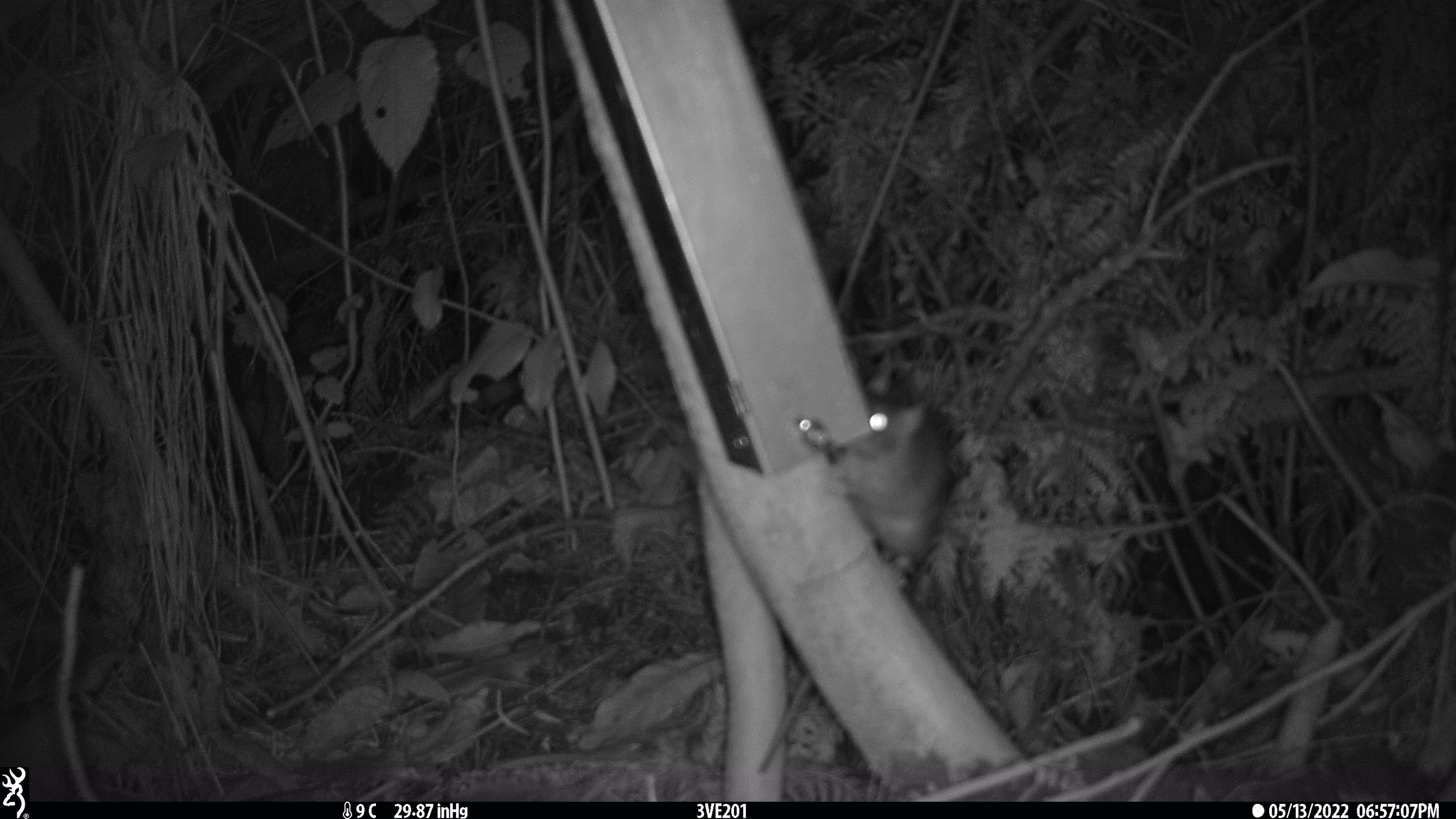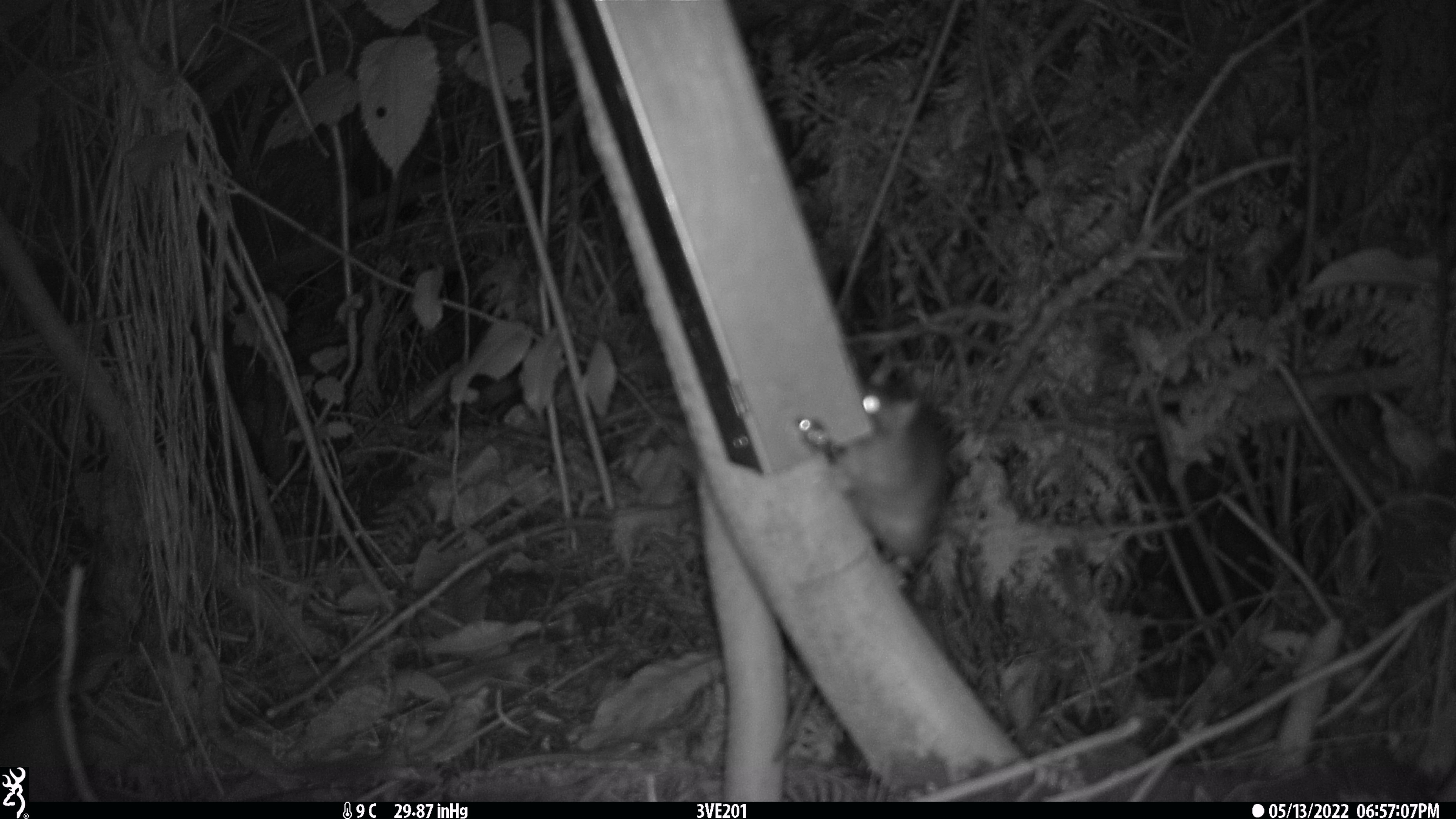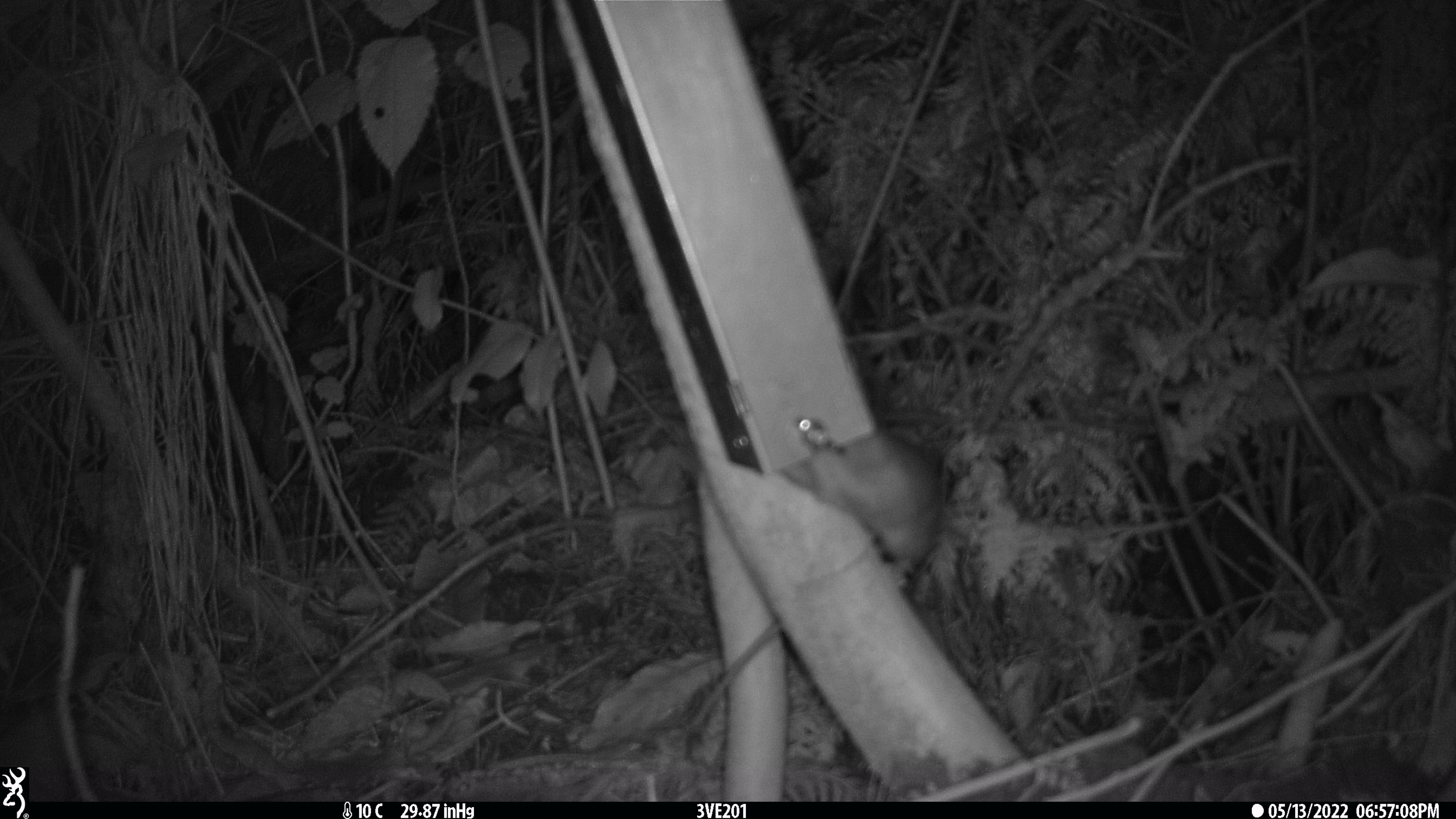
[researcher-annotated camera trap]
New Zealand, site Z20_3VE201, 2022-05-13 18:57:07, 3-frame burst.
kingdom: Animalia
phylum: Chordata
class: Mammalia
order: Rodentia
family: Muridae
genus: Rattus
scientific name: Rattus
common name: rat